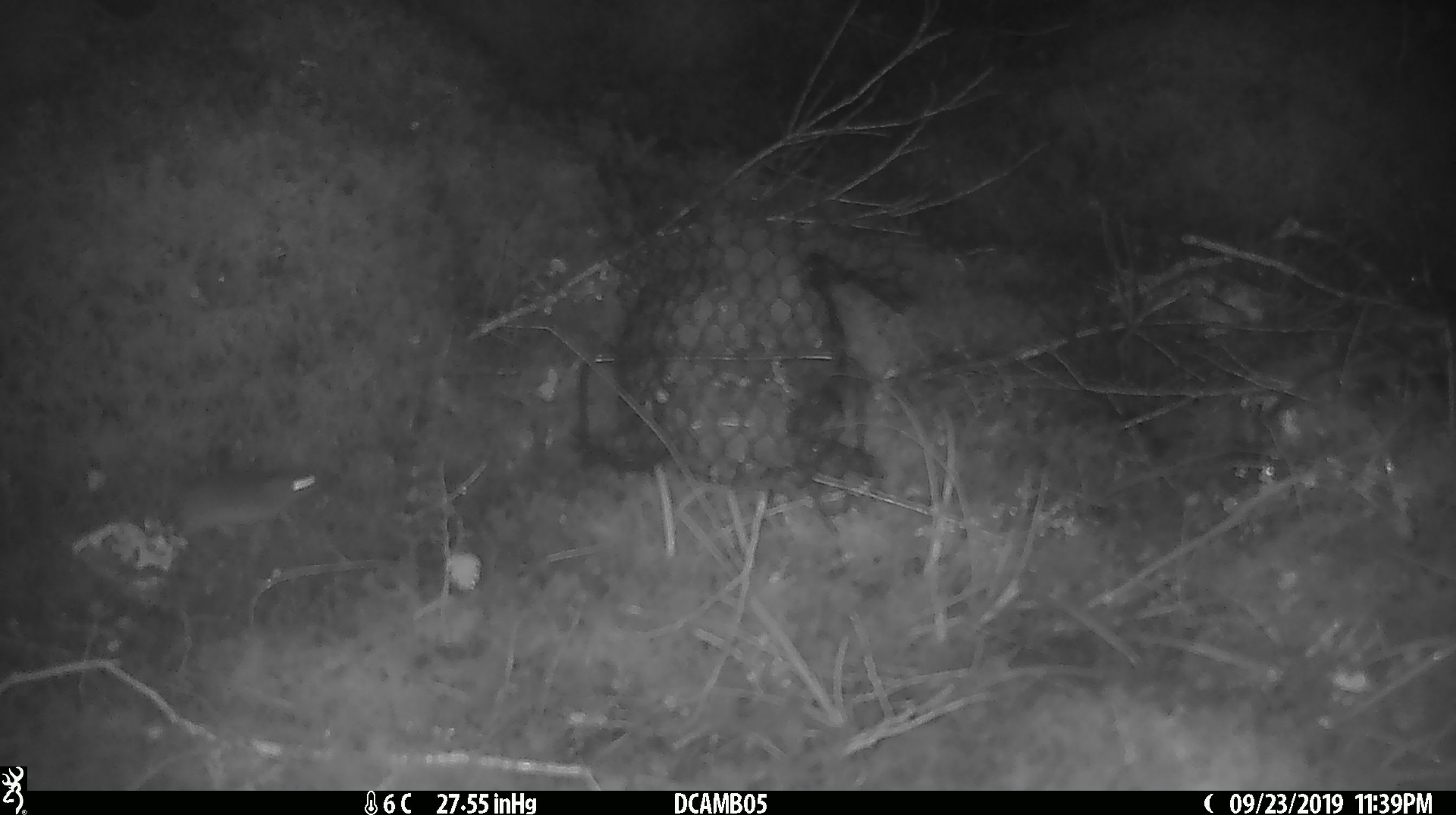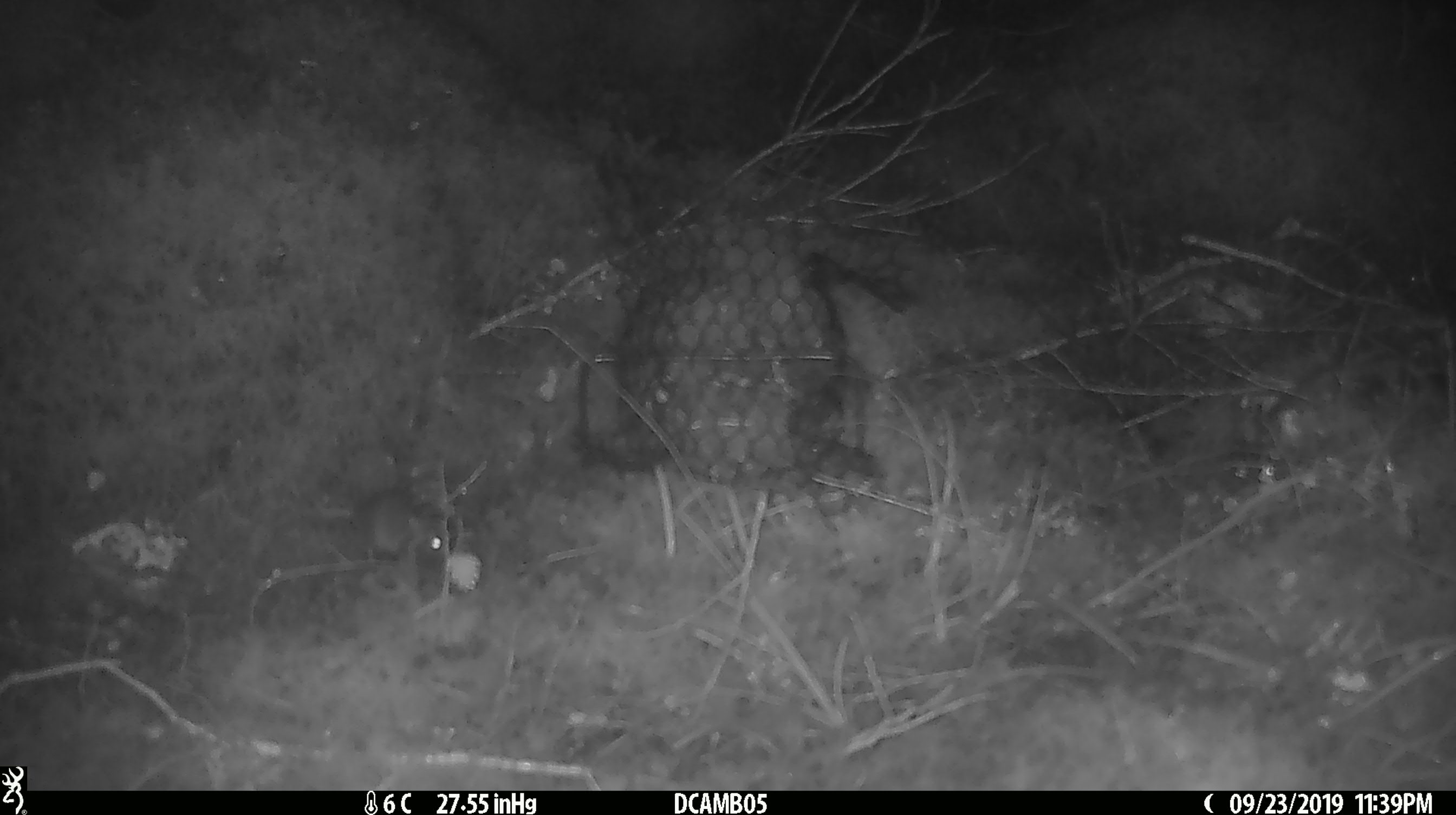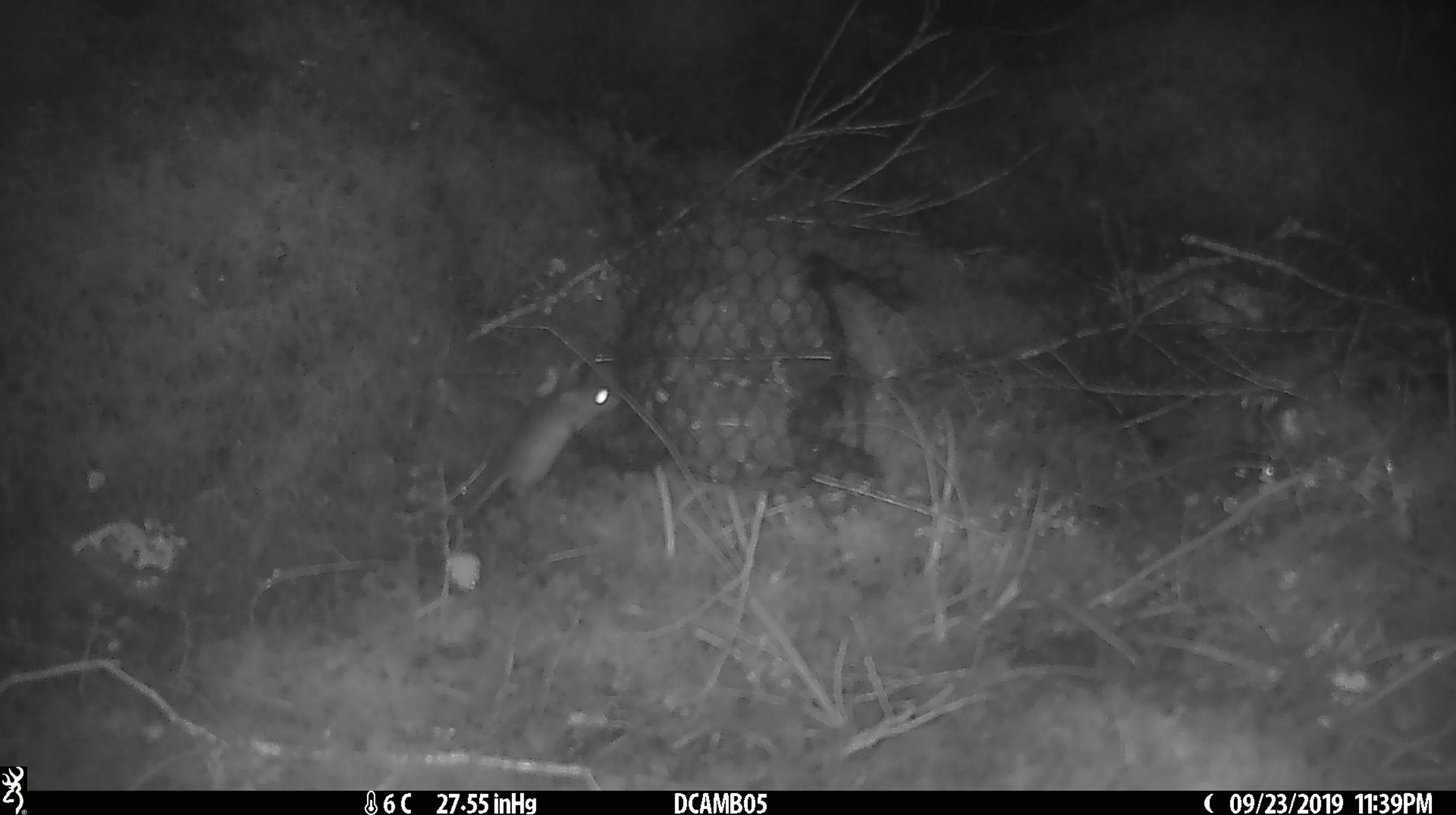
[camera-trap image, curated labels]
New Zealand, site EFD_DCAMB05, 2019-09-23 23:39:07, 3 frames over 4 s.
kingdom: Animalia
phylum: Chordata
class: Mammalia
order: Rodentia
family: Muridae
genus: Mus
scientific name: Mus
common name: mouse